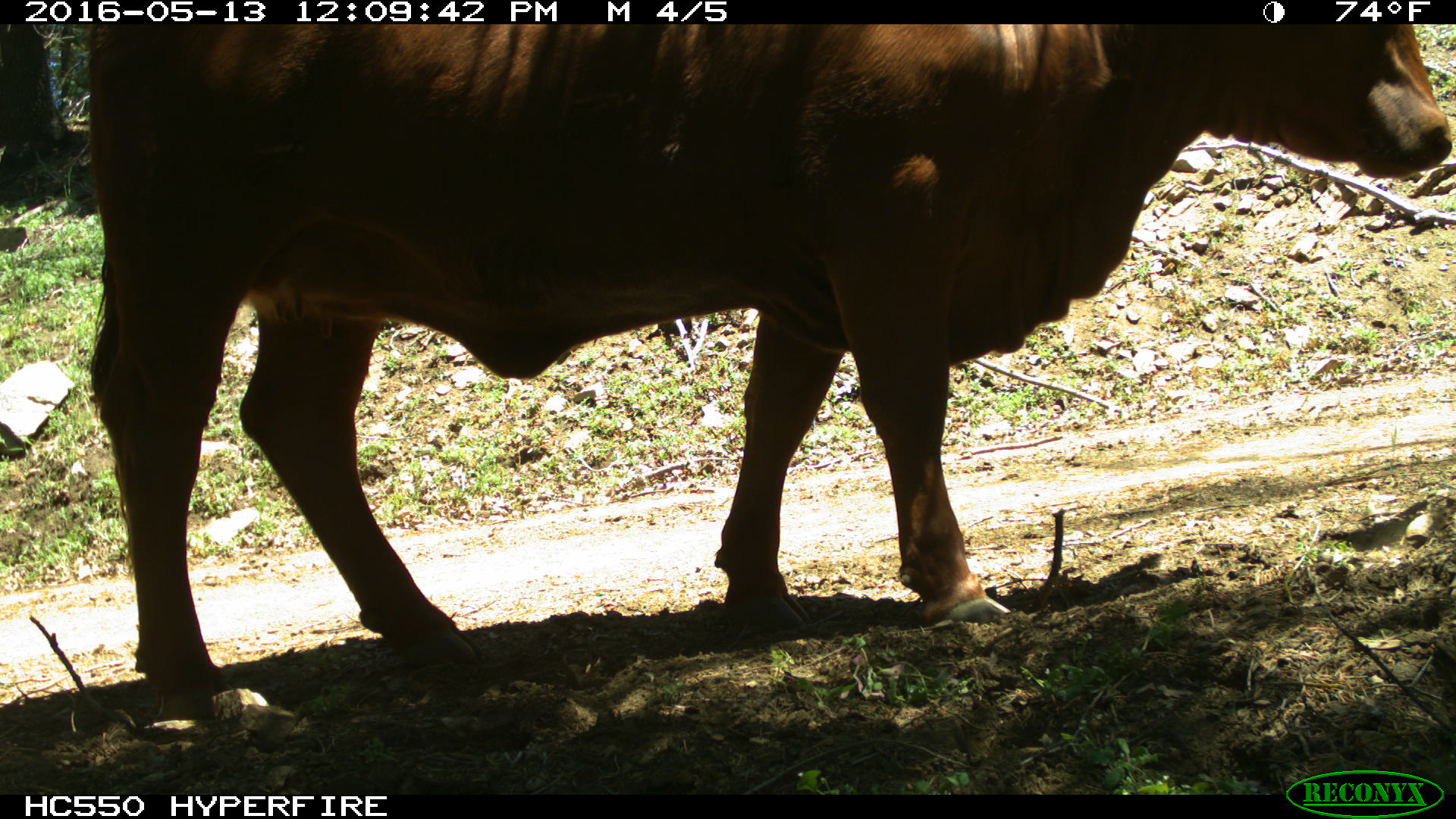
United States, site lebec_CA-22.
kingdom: Animalia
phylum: Chordata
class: Mammalia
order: Artiodactyla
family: Bovidae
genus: Bos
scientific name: Bos taurus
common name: domestic cow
Bos taurus (domestic cow).